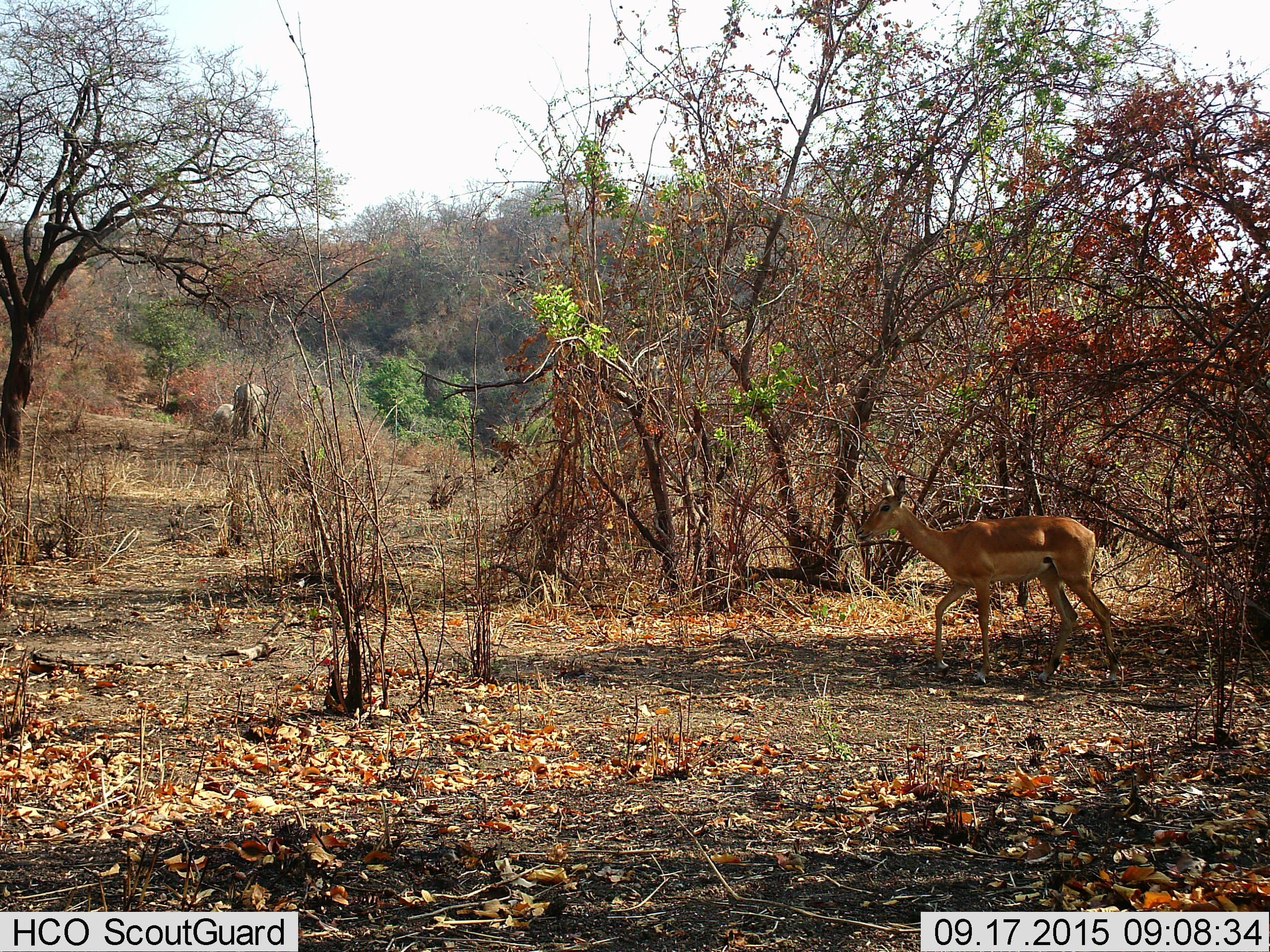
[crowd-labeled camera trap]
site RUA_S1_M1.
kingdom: Animalia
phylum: Chordata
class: Mammalia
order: Proboscidea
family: Elephantidae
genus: Loxodonta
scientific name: Loxodonta africana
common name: african bush elephant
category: elephant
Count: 3.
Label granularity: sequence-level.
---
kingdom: Animalia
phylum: Chordata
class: Mammalia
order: Artiodactyla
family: Bovidae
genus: Aepyceros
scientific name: Aepyceros melampus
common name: impala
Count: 1.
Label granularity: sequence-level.